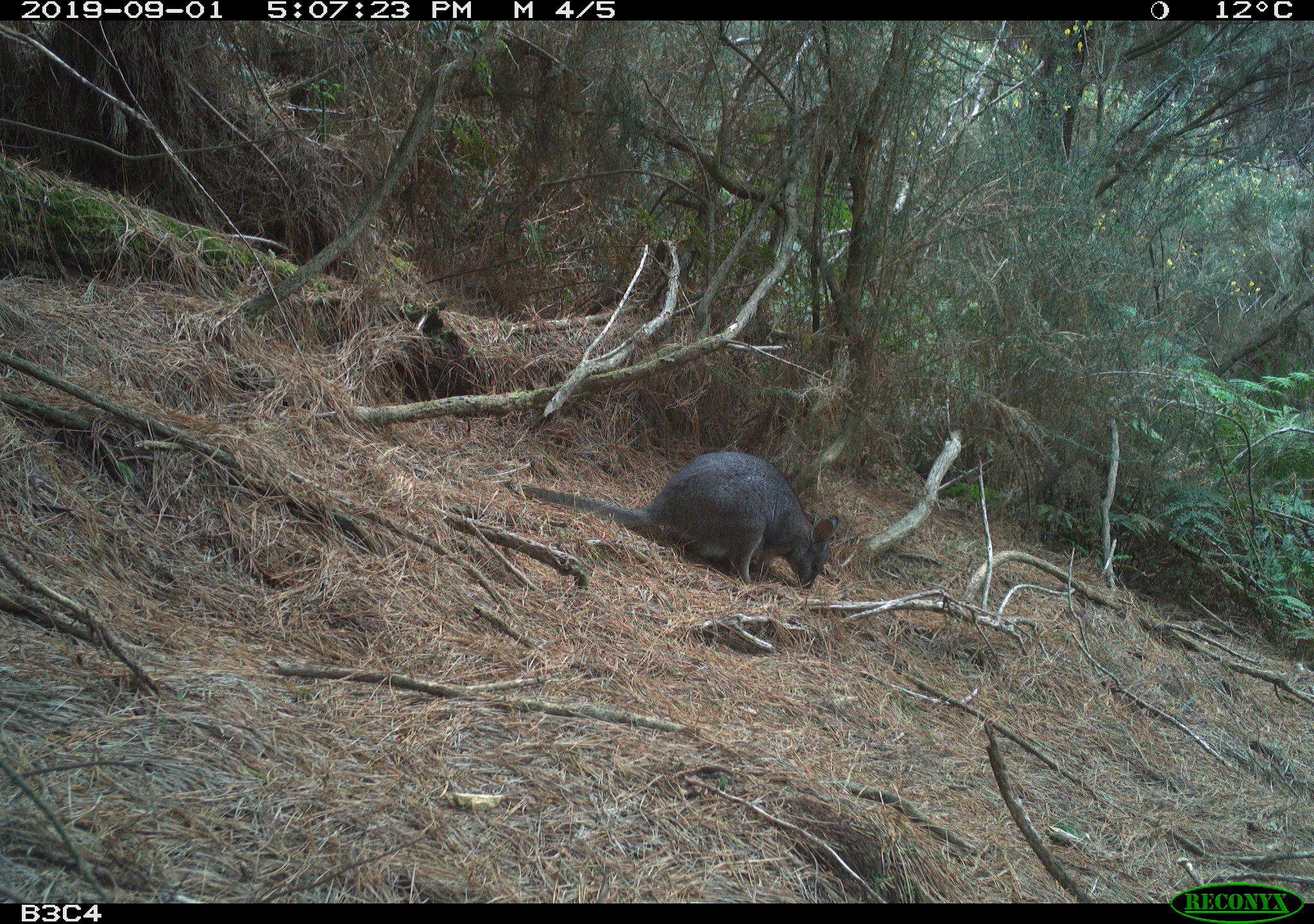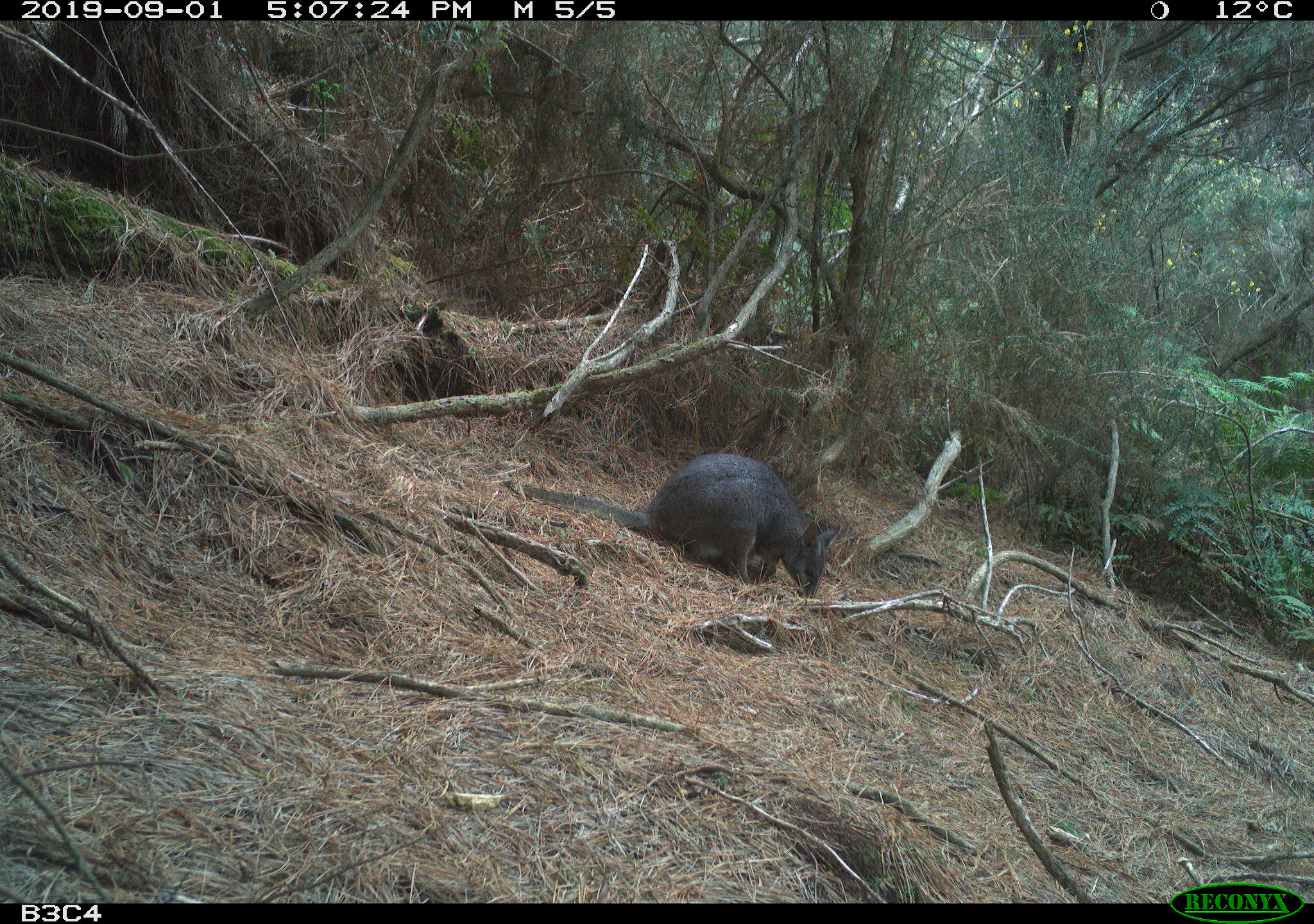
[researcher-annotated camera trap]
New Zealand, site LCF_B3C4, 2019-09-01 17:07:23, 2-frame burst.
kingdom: Animalia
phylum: Chordata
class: Mammalia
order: Diprotodontia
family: Macropodidae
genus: Notamacropus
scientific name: Notamacropus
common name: wallaby